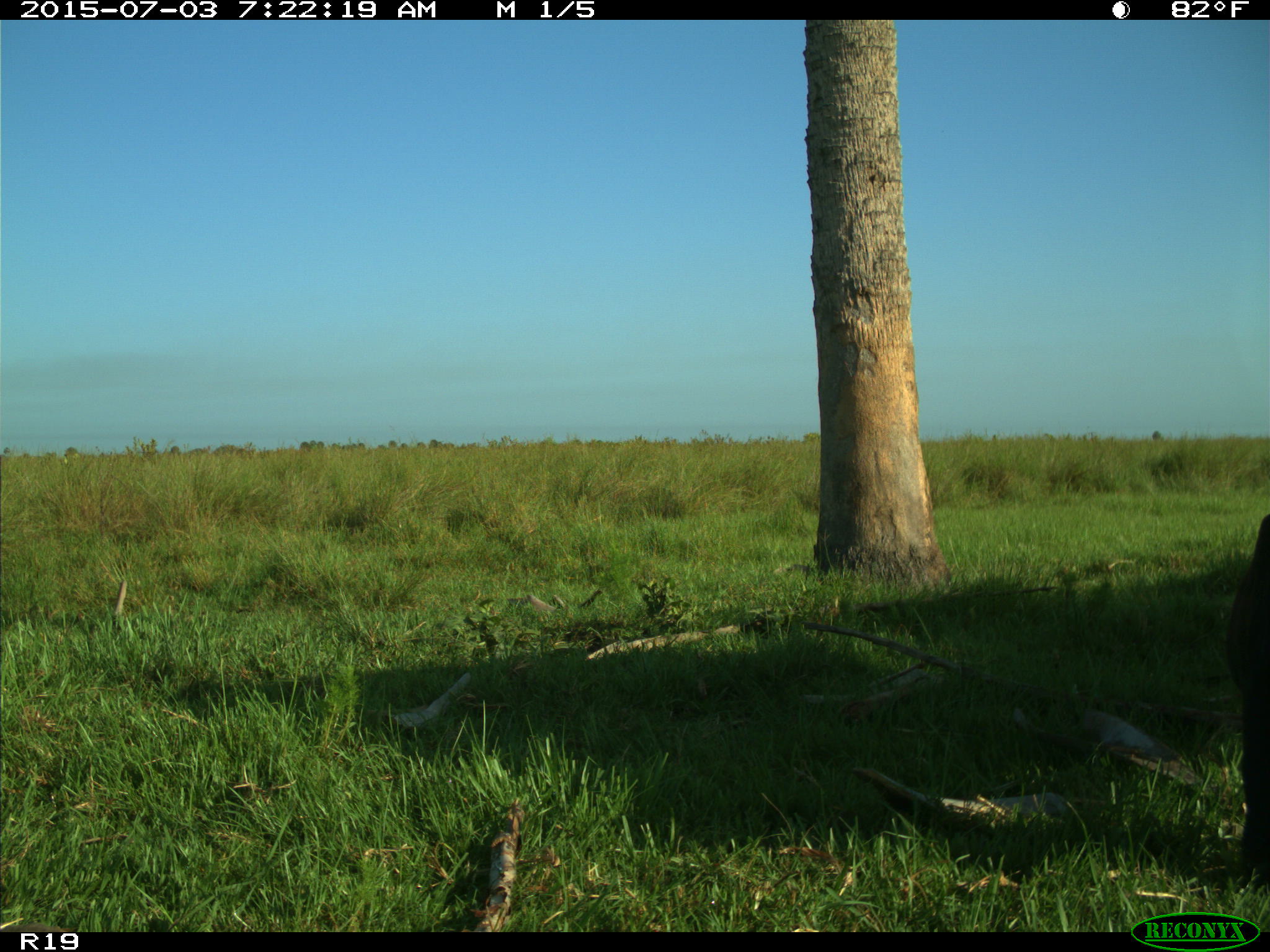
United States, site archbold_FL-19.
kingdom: Animalia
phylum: Chordata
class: Mammalia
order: Artiodactyla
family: Bovidae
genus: Bos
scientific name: Bos taurus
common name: domestic cow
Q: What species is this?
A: Bos taurus (domestic cow).